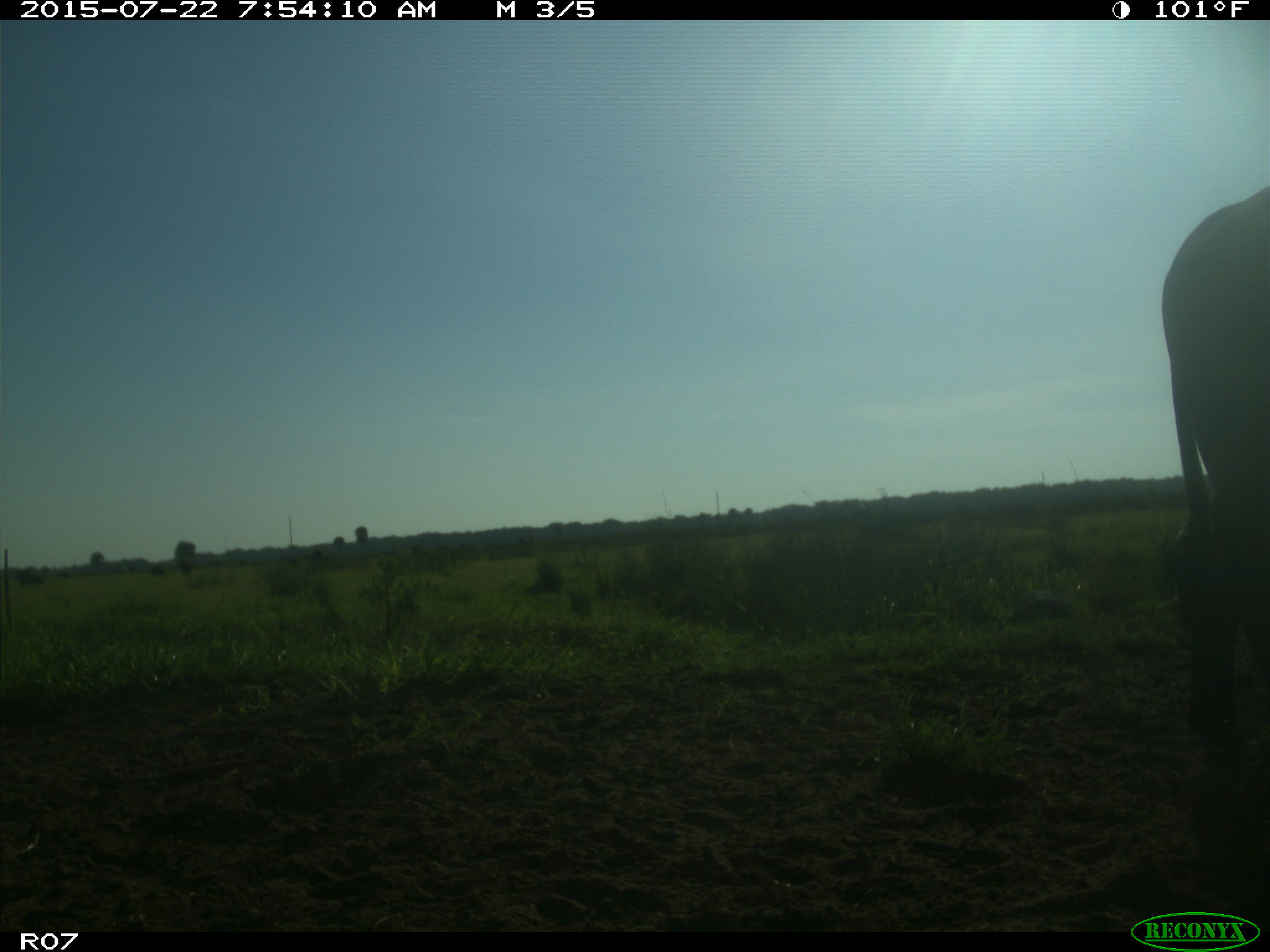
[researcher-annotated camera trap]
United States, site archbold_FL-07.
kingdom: Animalia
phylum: Chordata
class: Mammalia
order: Artiodactyla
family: Cervidae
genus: Odocoileus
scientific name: Odocoileus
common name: deer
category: unidentified deer